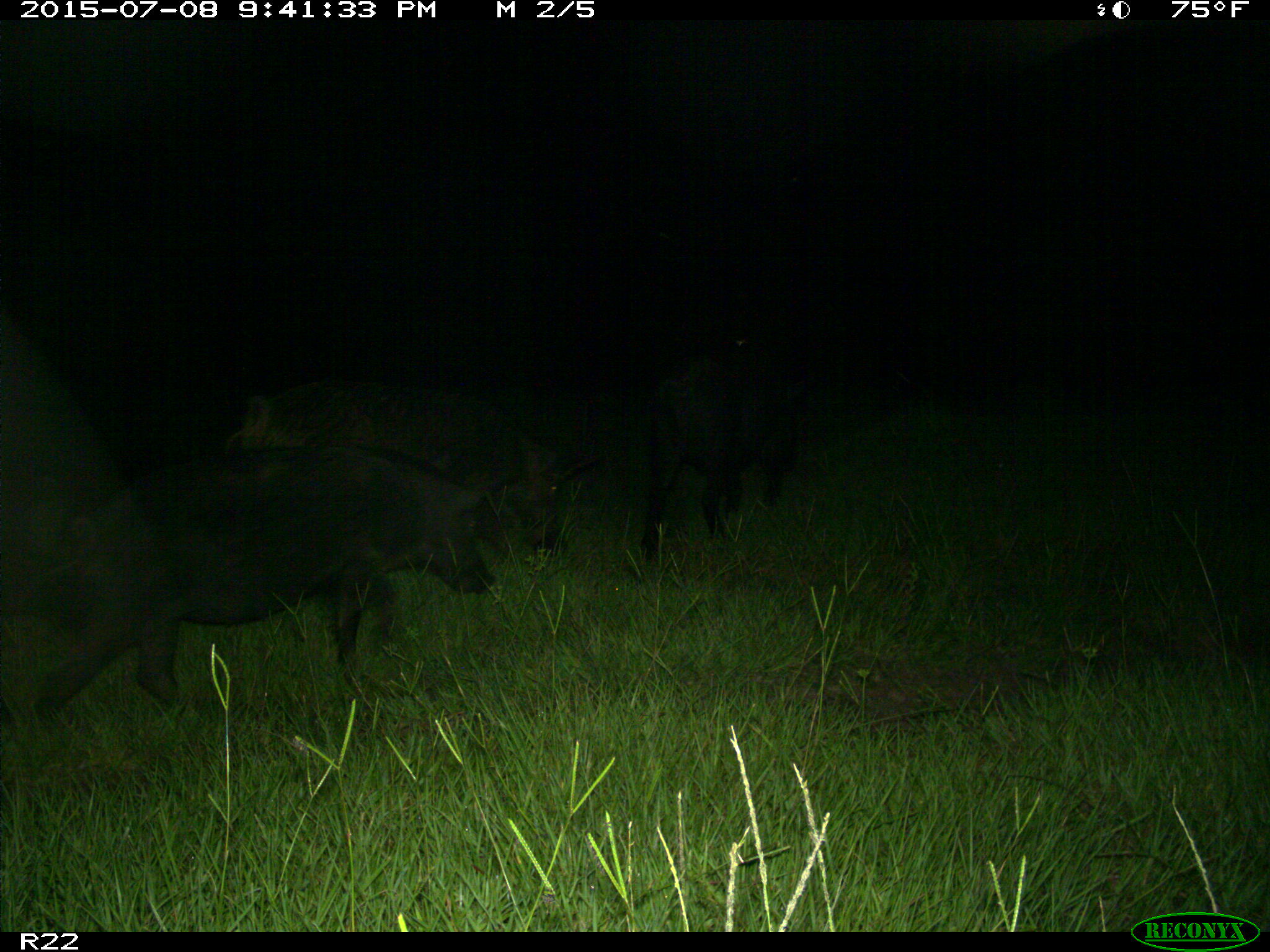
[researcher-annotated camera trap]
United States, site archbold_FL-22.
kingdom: Animalia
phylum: Chordata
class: Mammalia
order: Artiodactyla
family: Bovidae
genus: Bos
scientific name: Bos taurus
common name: domestic cow